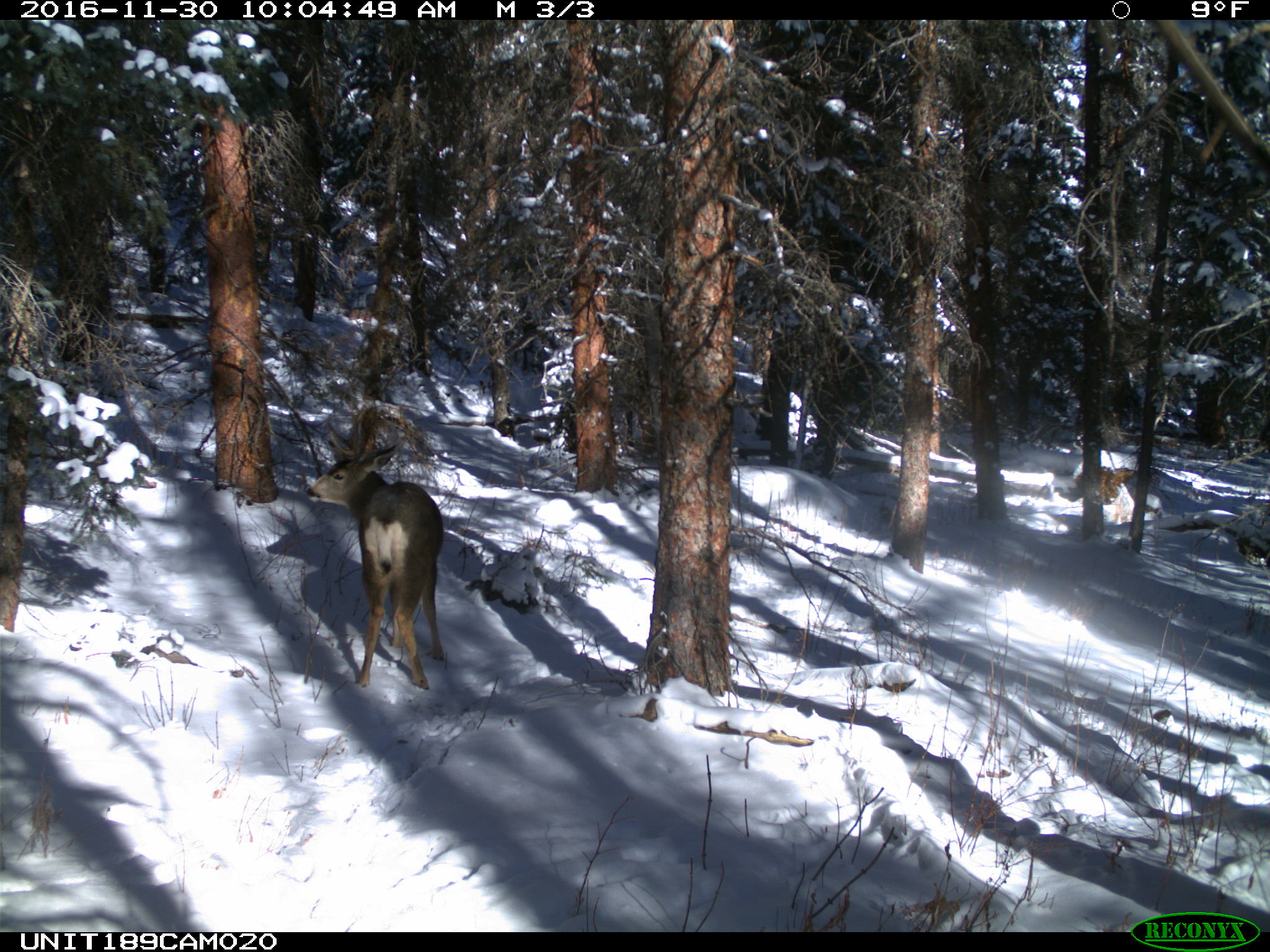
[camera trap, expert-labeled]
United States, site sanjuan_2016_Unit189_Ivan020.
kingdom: Animalia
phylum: Chordata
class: Mammalia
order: Artiodactyla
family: Cervidae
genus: Odocoileus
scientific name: Odocoileus hemionus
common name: mule deer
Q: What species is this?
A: Odocoileus hemionus (mule deer).